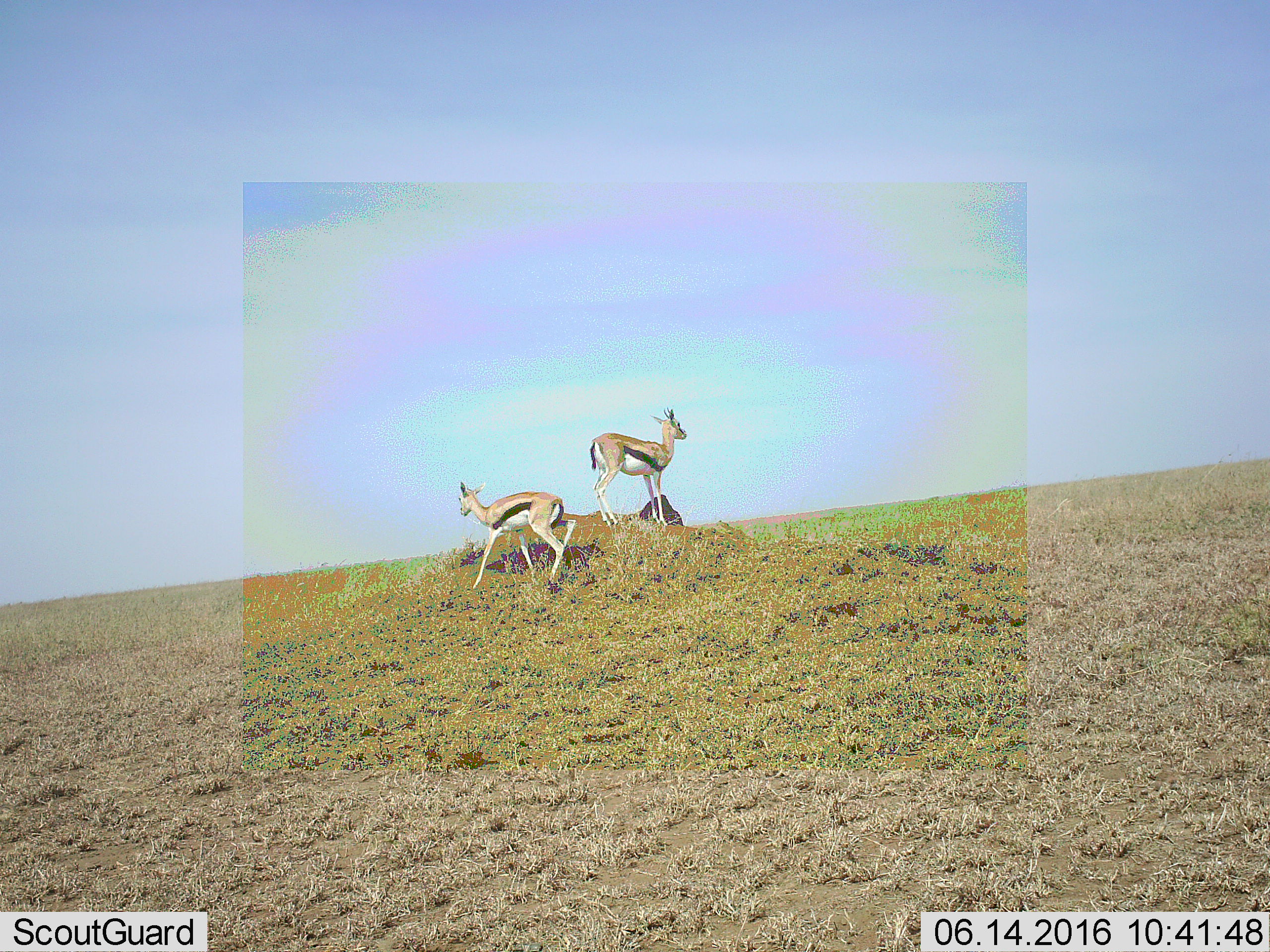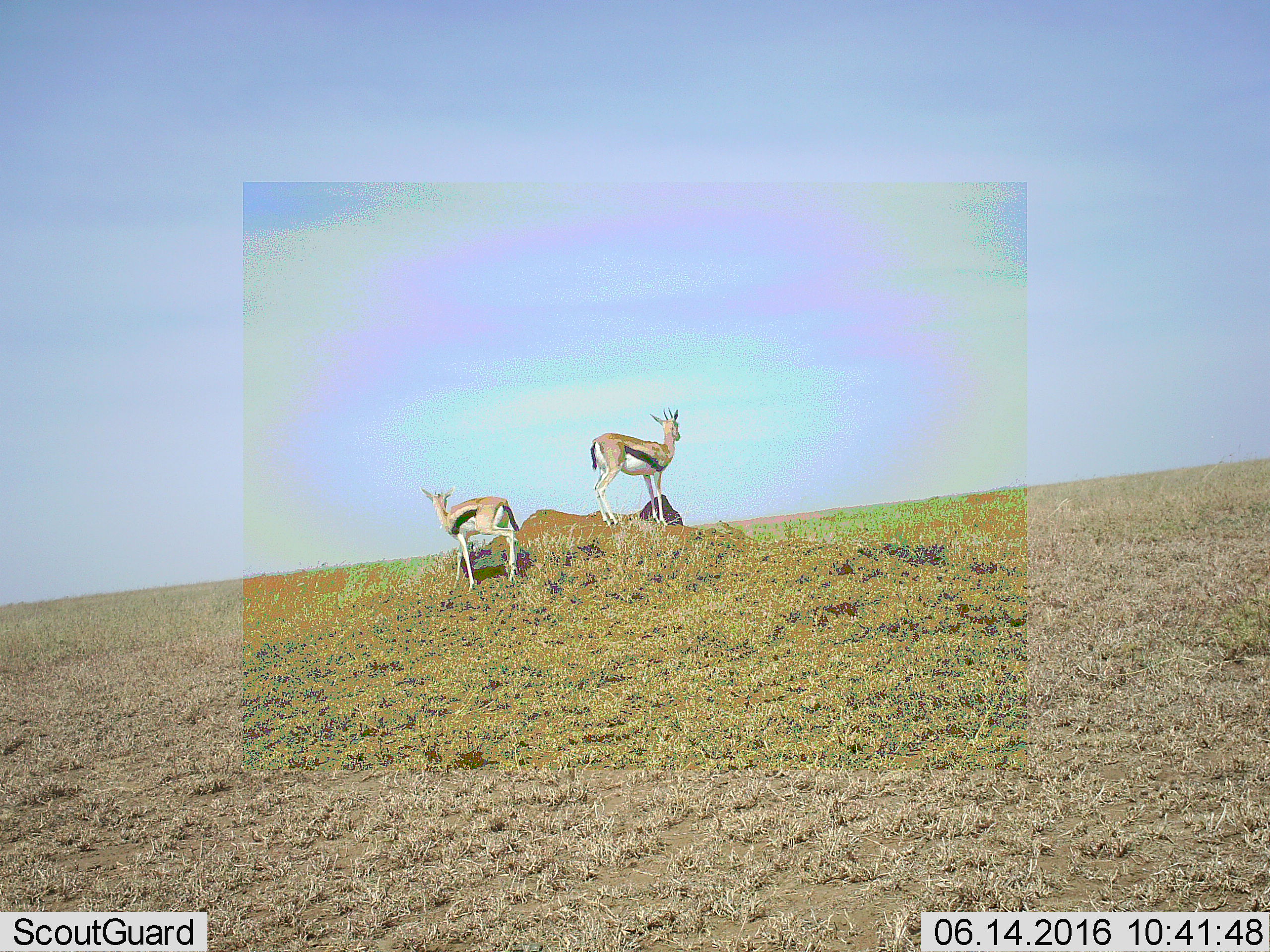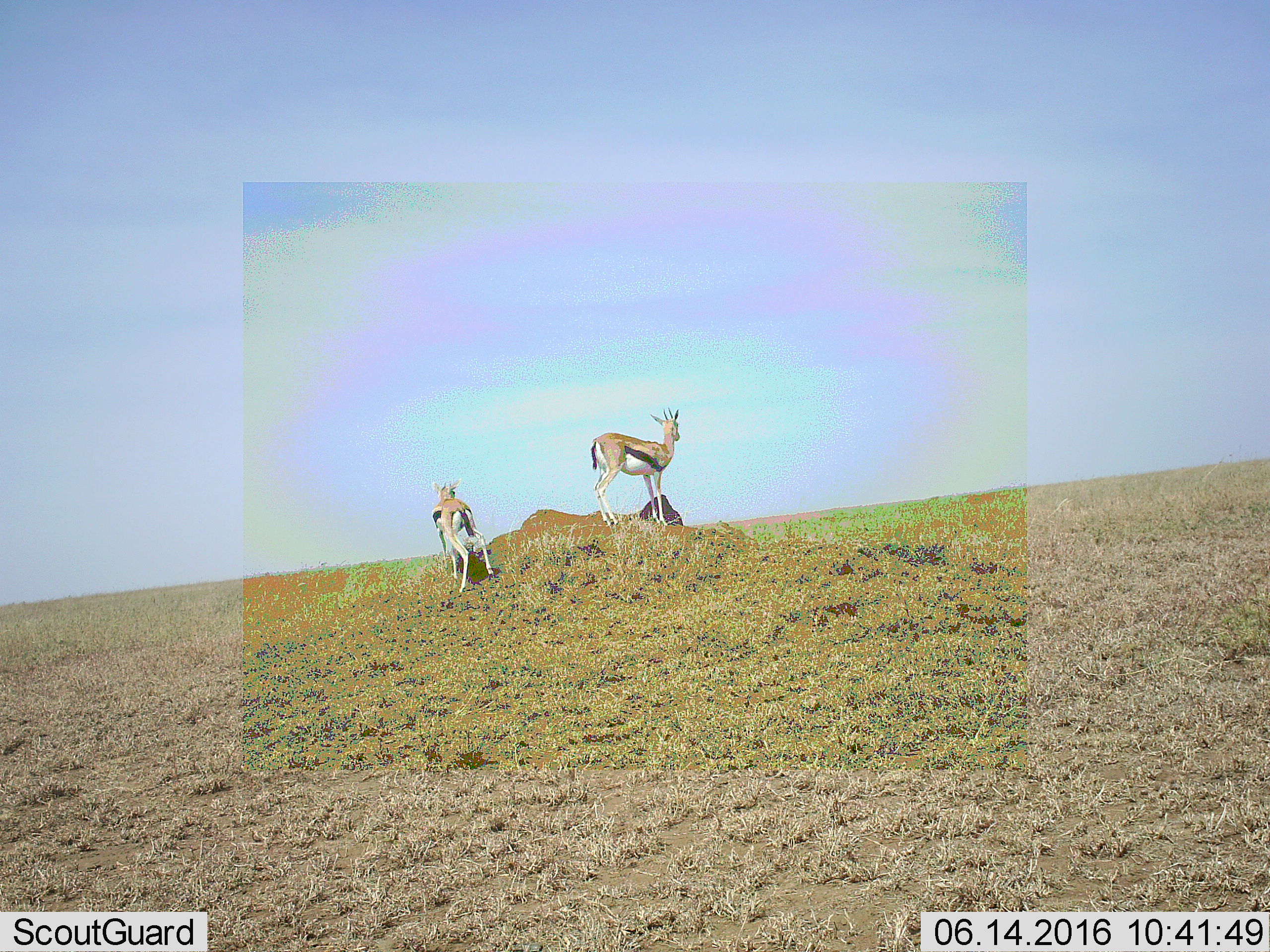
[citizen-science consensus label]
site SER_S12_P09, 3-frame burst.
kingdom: Animalia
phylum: Chordata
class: Mammalia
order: Artiodactyla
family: Bovidae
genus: Eudorcas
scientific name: Eudorcas thomsonii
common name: thomson's gazelle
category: gazellethomsons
Gazellethomsons (thomson's gazelle) (Eudorcas thomsonii), count 2. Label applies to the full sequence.